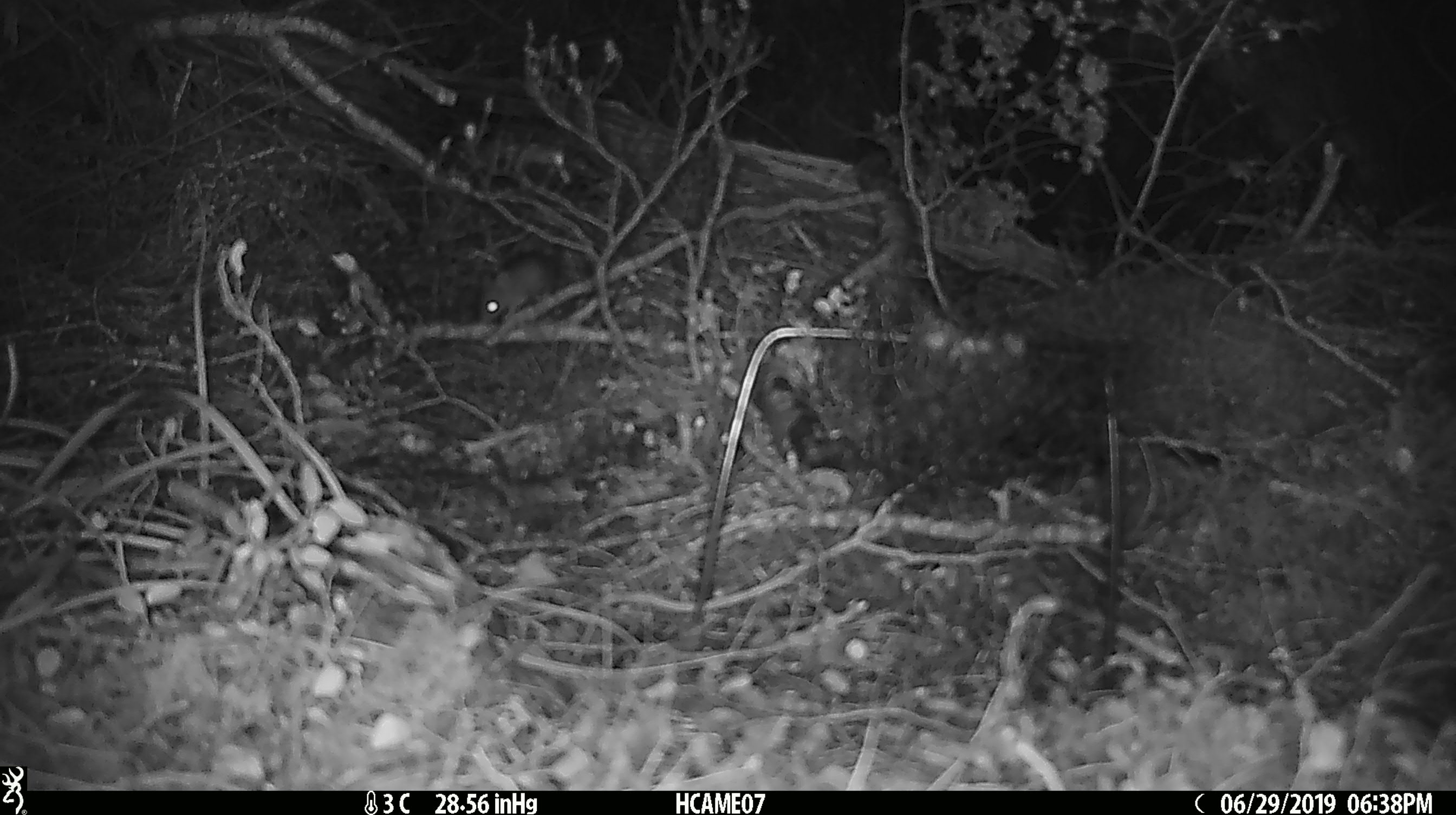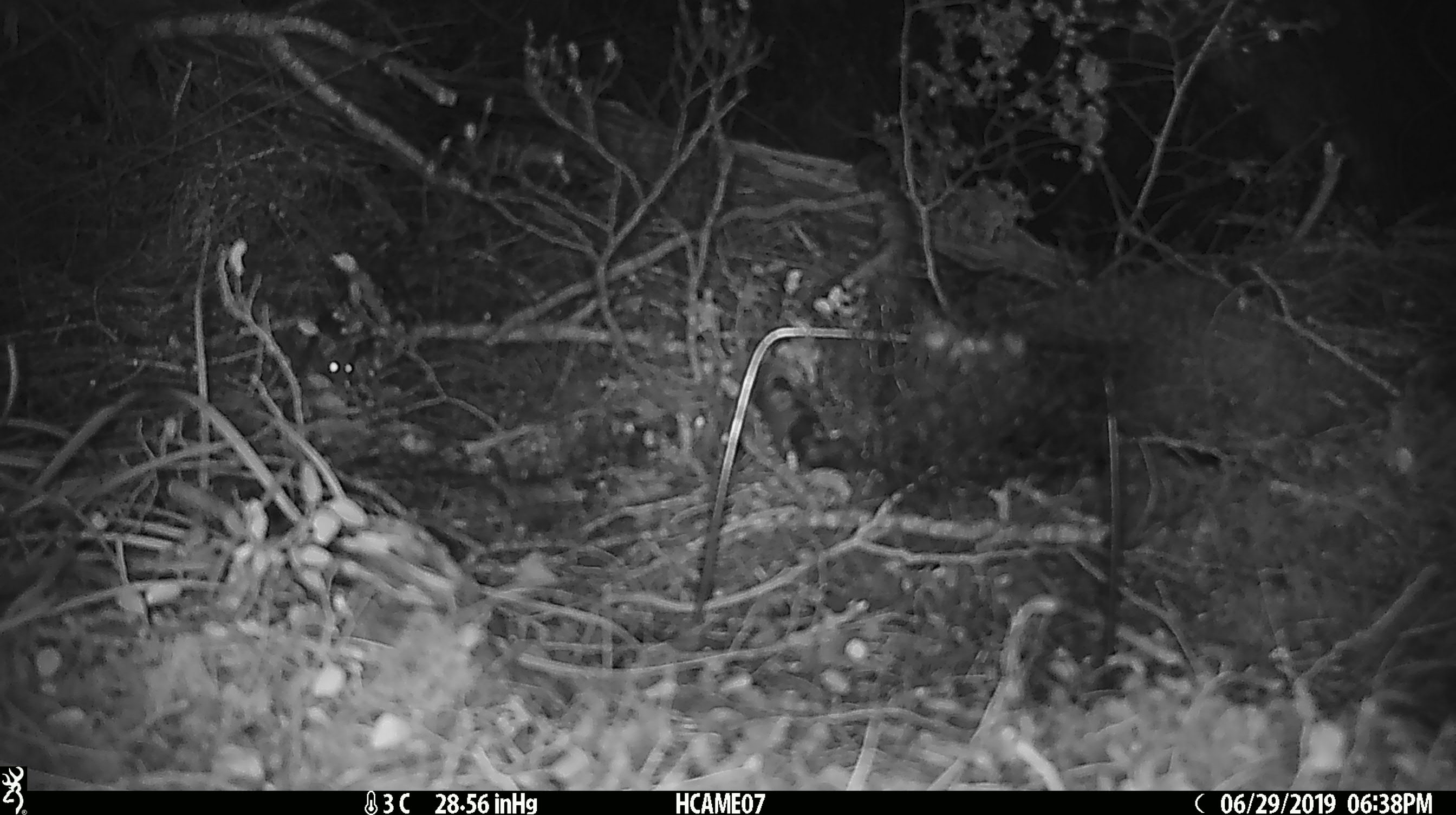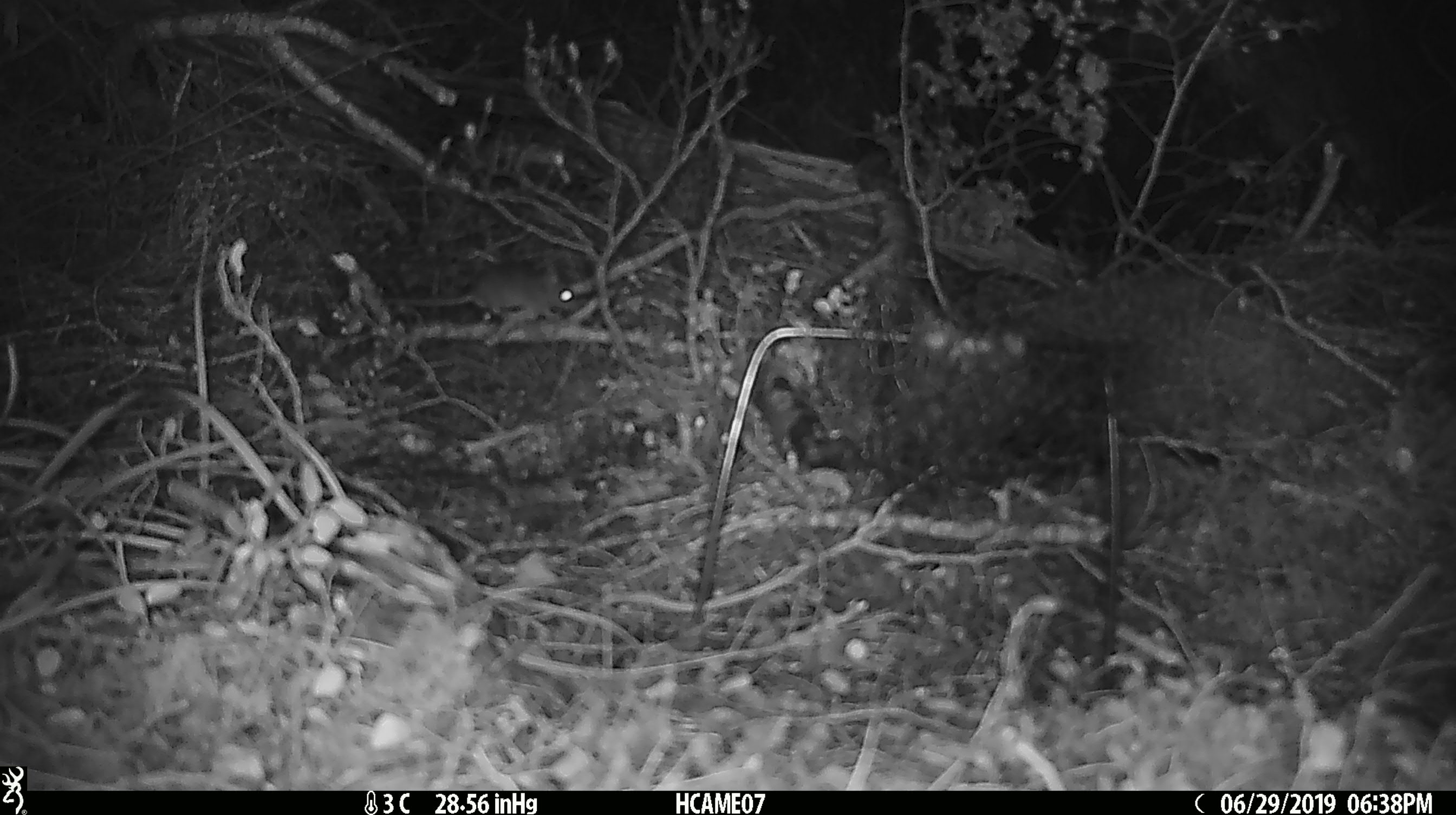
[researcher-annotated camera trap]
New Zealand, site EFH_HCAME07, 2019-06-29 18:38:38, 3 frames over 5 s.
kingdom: Animalia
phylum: Chordata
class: Mammalia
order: Rodentia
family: Muridae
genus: Mus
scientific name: Mus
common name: mouse